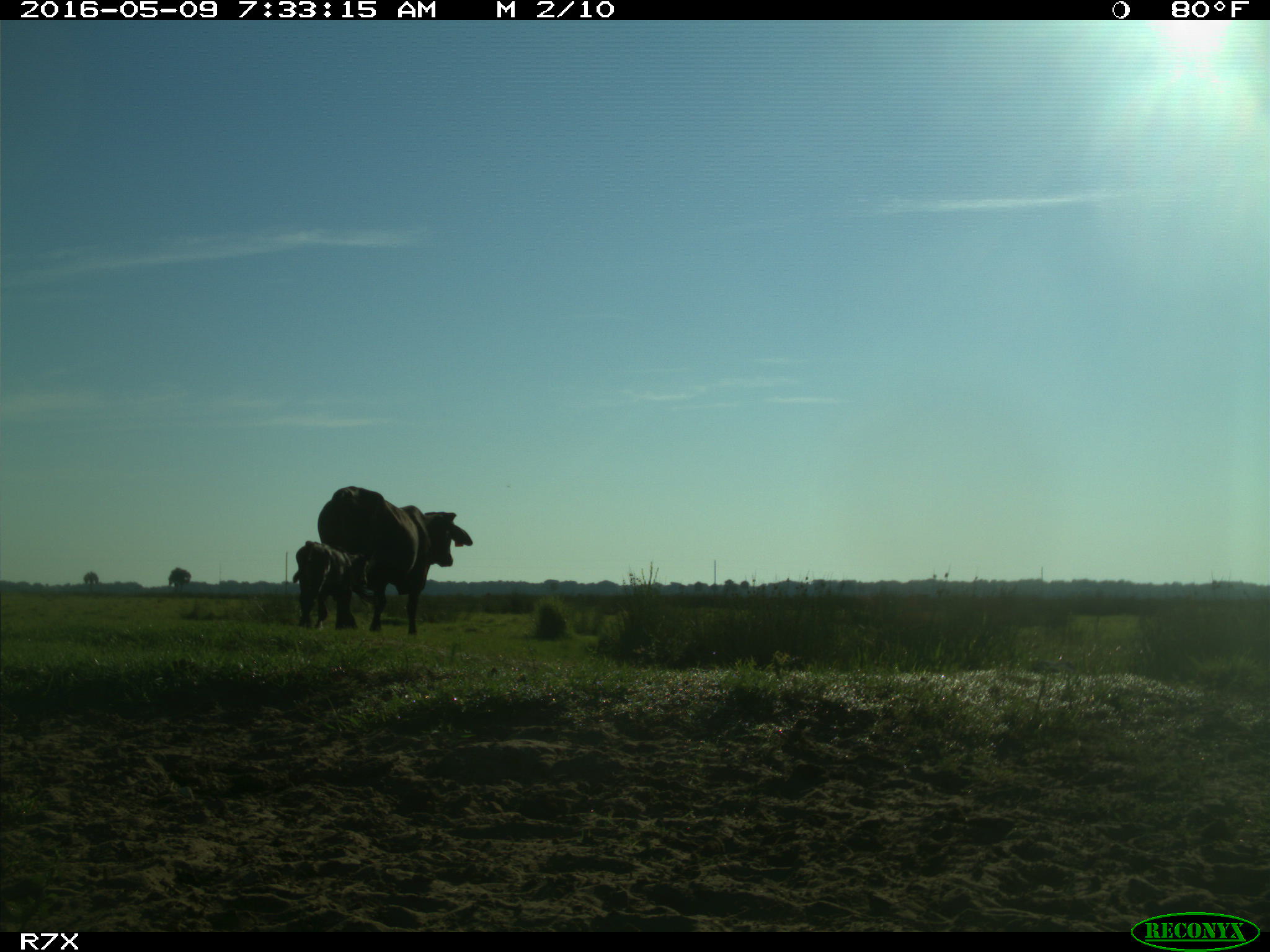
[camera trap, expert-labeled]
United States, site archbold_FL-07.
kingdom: Animalia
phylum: Chordata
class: Mammalia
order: Artiodactyla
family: Bovidae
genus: Bos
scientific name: Bos taurus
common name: domestic cow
Bos taurus (domestic cow).